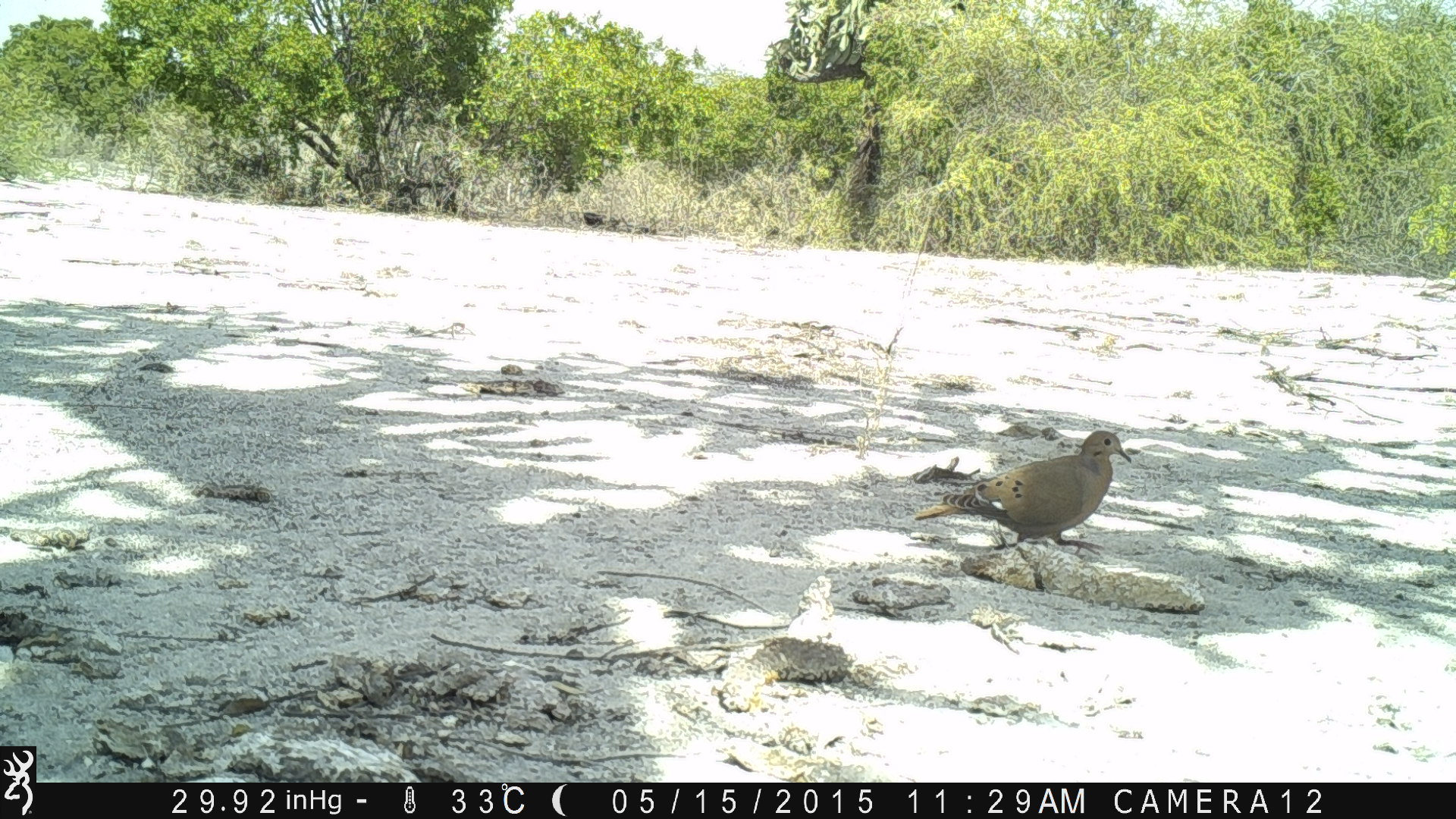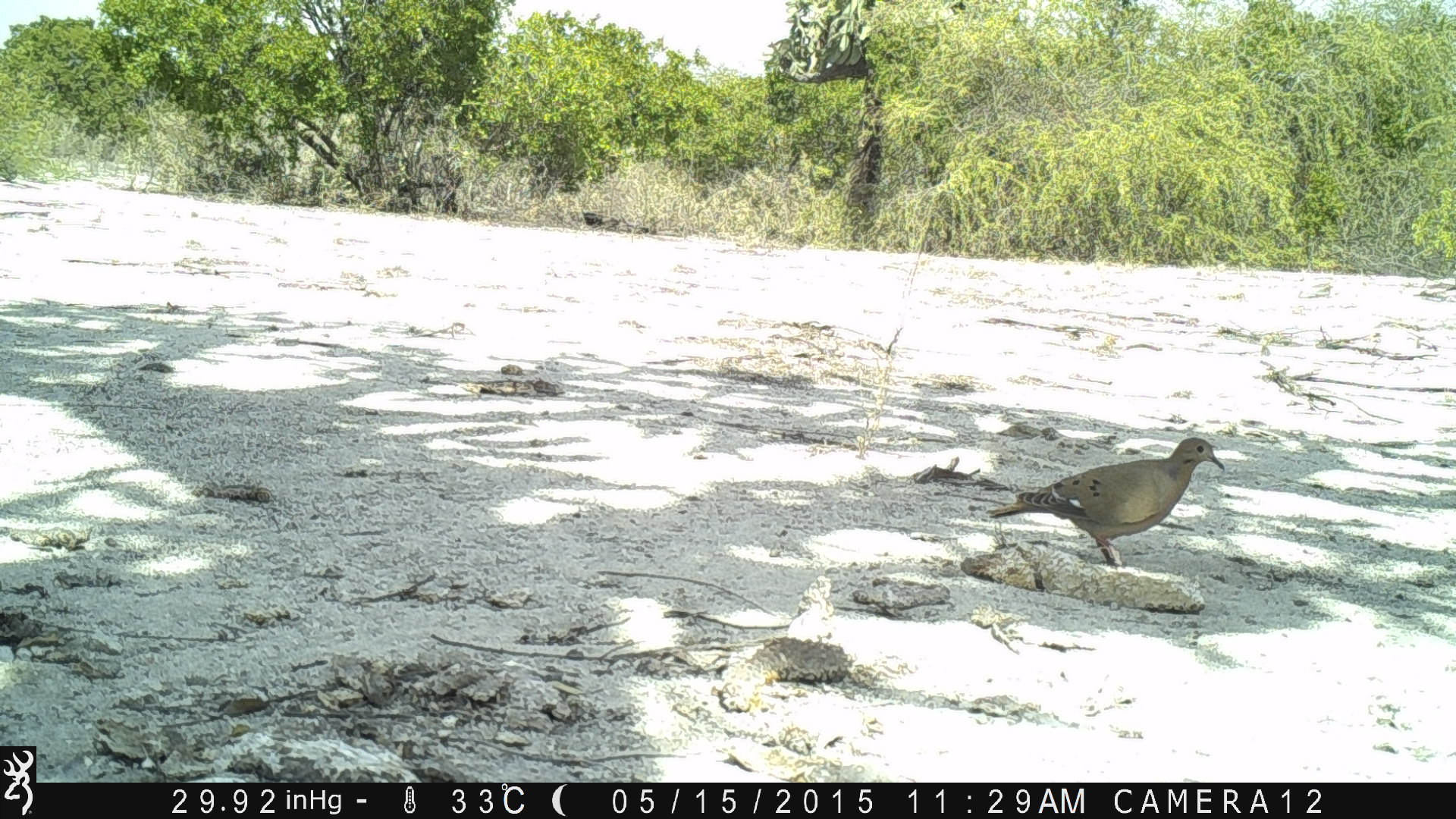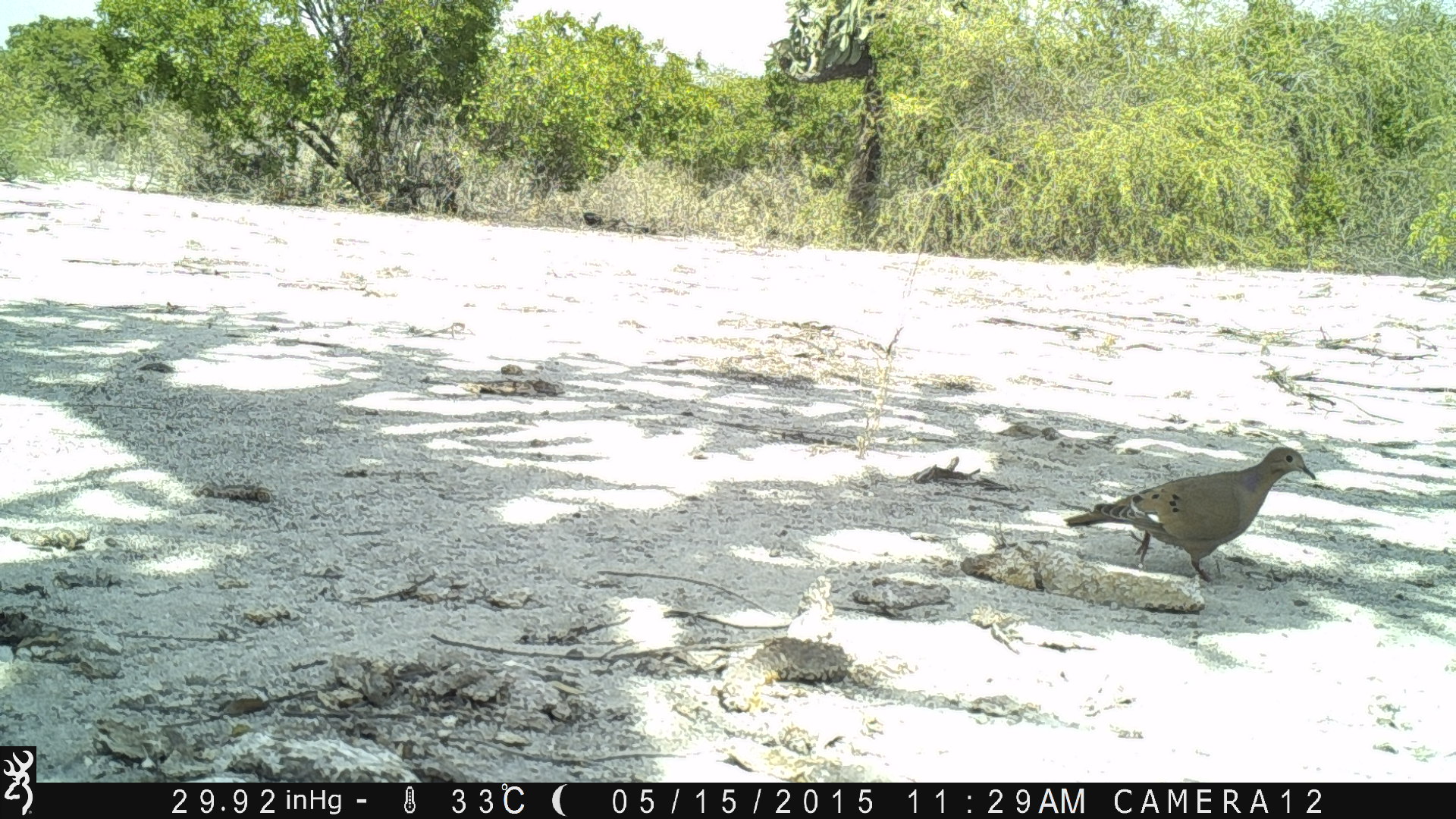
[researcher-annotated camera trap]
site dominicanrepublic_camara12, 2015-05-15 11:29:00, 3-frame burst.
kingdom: Animalia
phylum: Chordata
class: Aves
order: Columbiformes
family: Columbidae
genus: Zenaida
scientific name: Zenaida asiatica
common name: white-winged dove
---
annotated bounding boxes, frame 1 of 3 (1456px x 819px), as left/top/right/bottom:
white-winged dove: 905/432/1135/565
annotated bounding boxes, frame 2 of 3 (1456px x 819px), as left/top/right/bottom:
white-winged dove: 980/435/1228/576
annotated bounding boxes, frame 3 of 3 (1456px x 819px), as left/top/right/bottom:
white-winged dove: 1060/444/1319/587